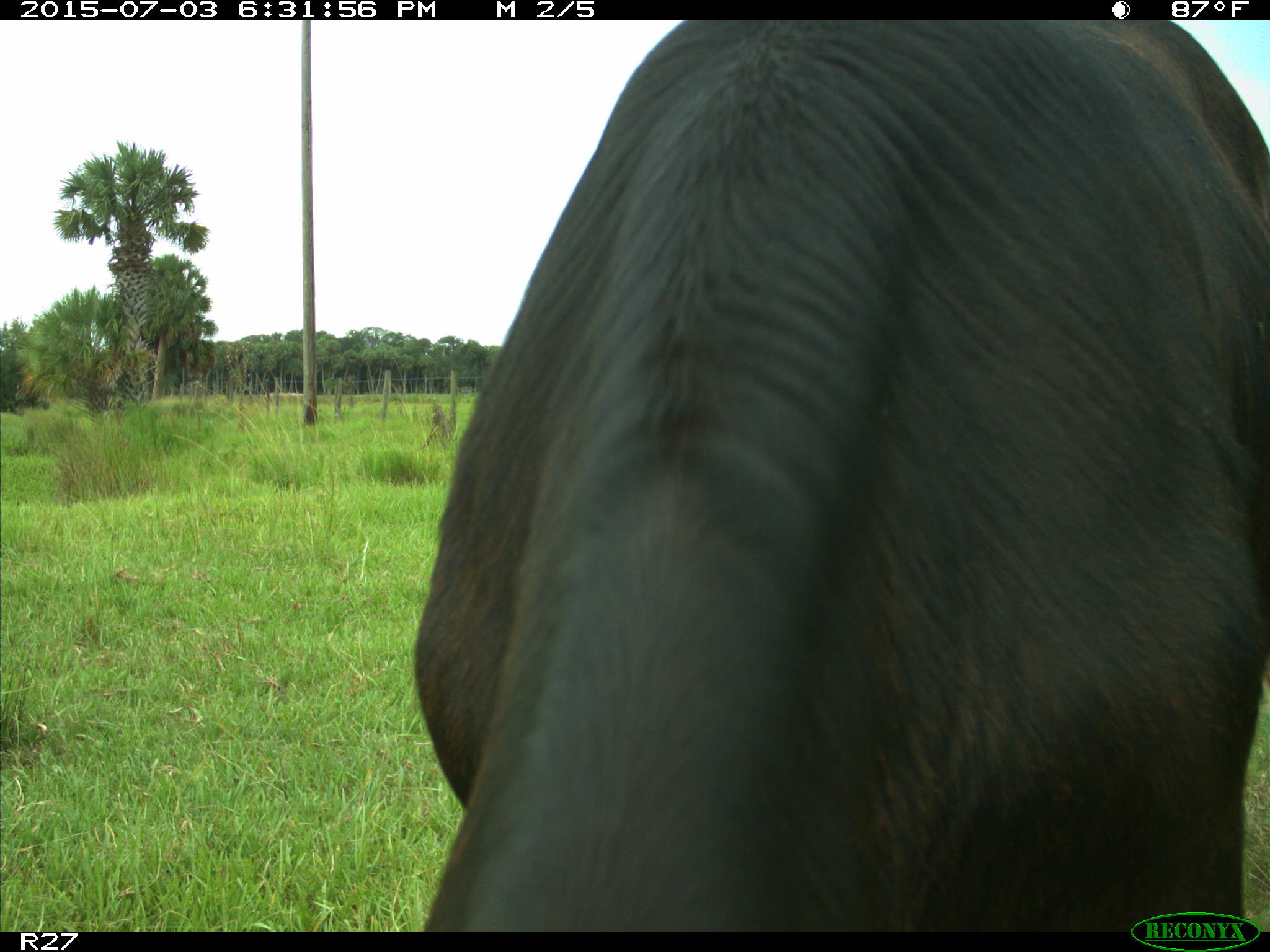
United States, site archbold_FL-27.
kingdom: Animalia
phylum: Chordata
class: Mammalia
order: Artiodactyla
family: Bovidae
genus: Bos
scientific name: Bos taurus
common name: domestic cow